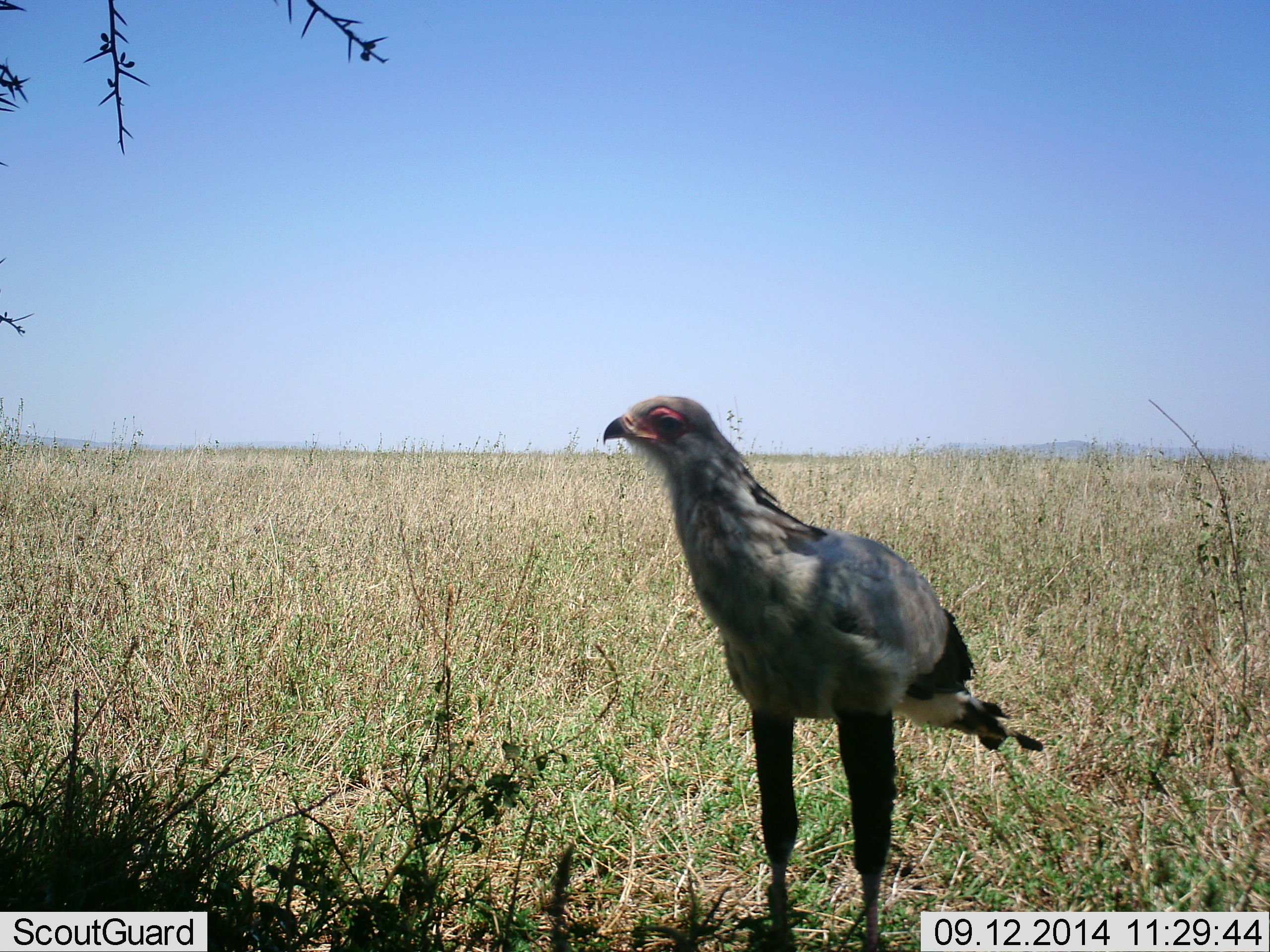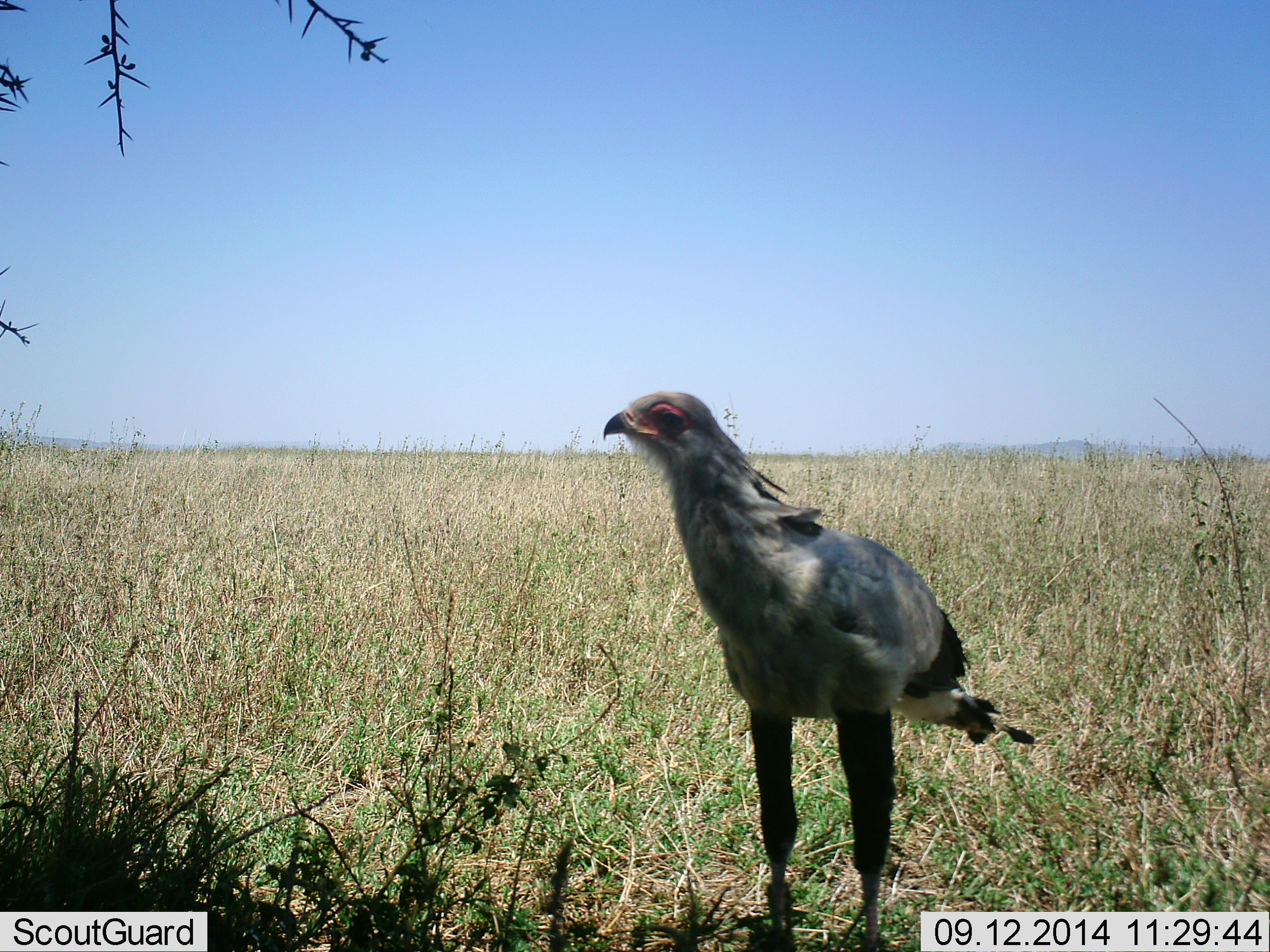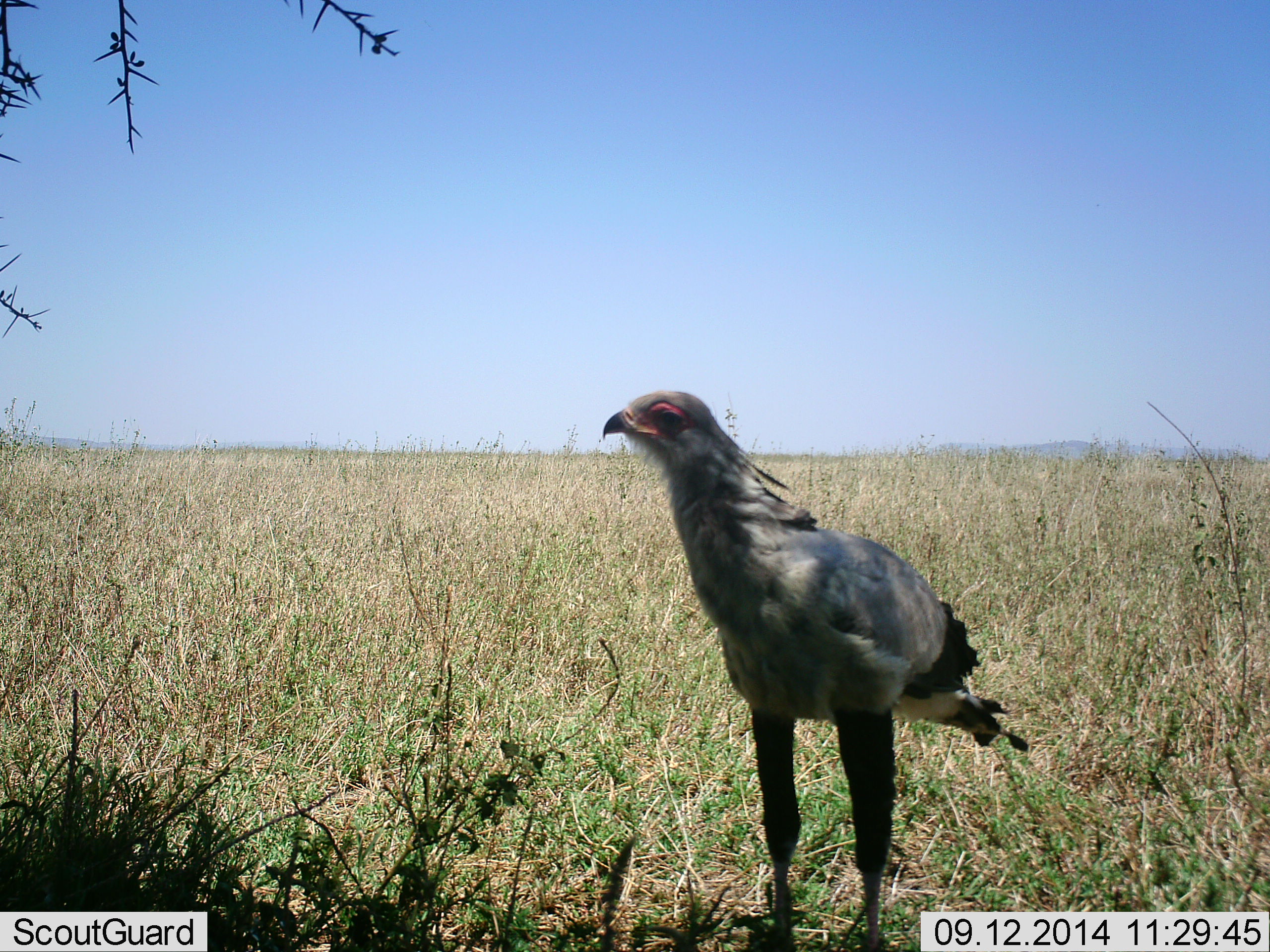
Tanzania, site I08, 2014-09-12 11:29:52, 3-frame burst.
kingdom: Animalia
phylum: Chordata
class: Aves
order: Accipitriformes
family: Sagittariidae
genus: Sagittarius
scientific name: Sagittarius serpentarius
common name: secretary bird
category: secretarybird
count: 1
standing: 100%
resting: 0%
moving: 0%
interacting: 0%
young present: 0%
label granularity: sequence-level